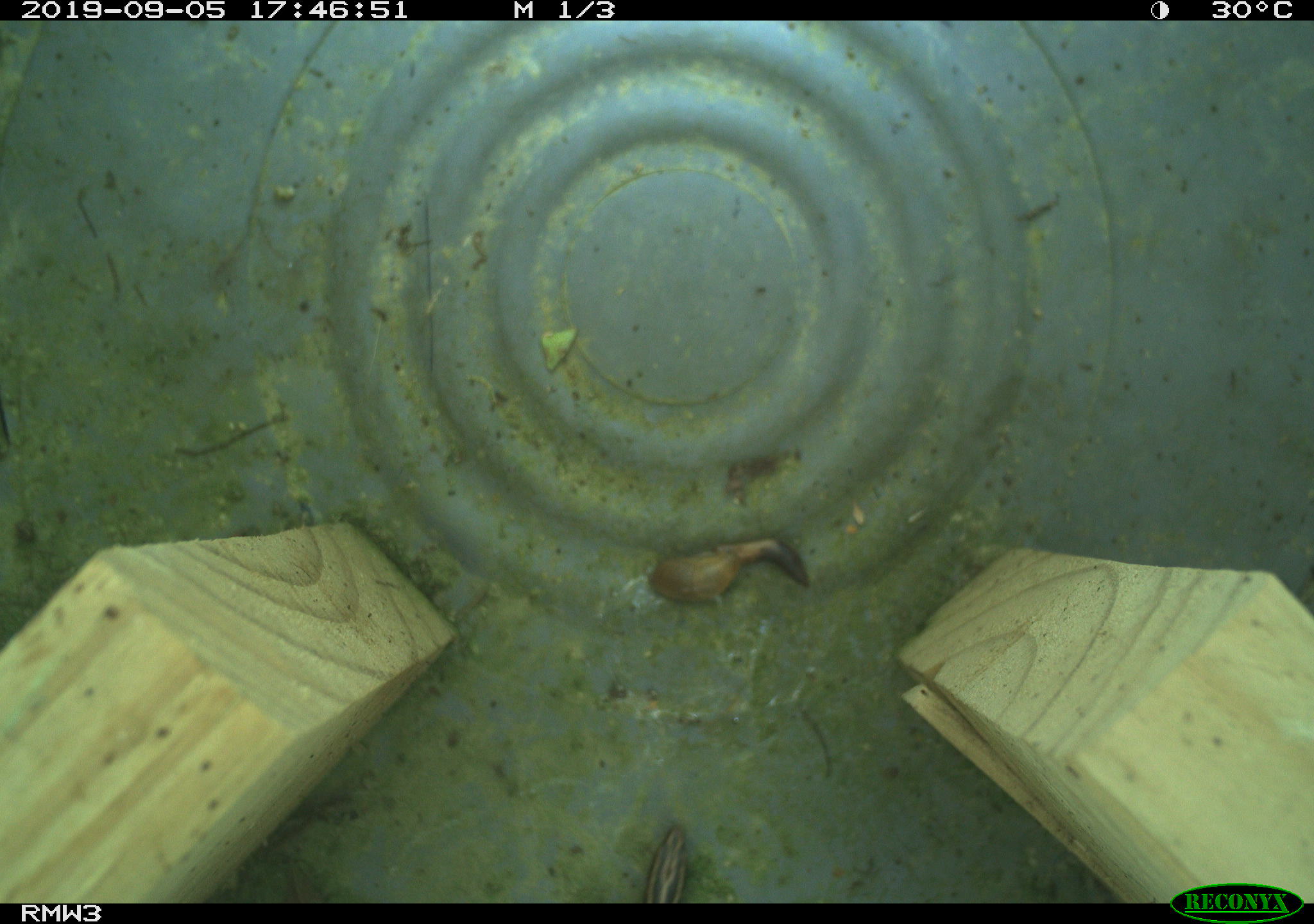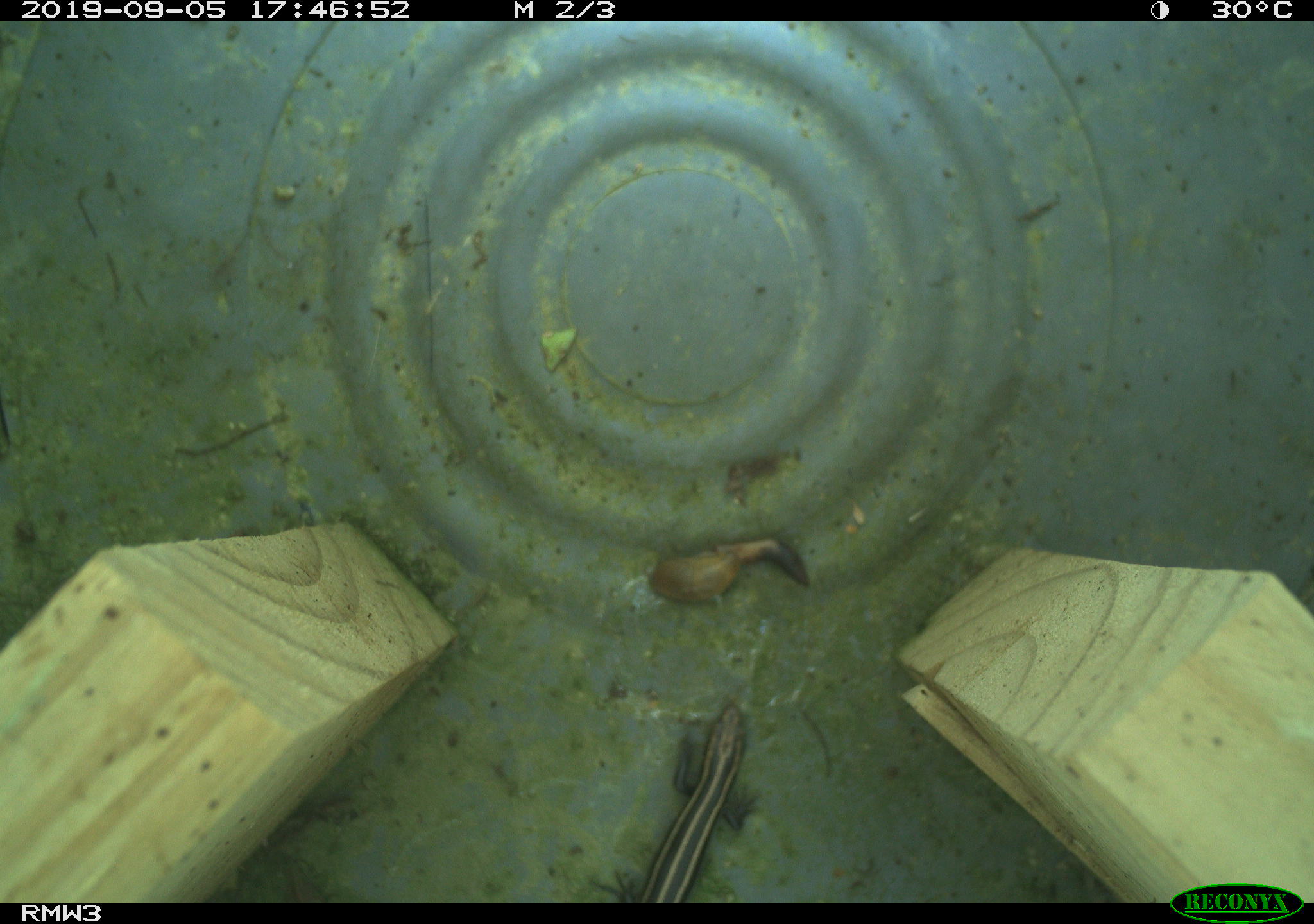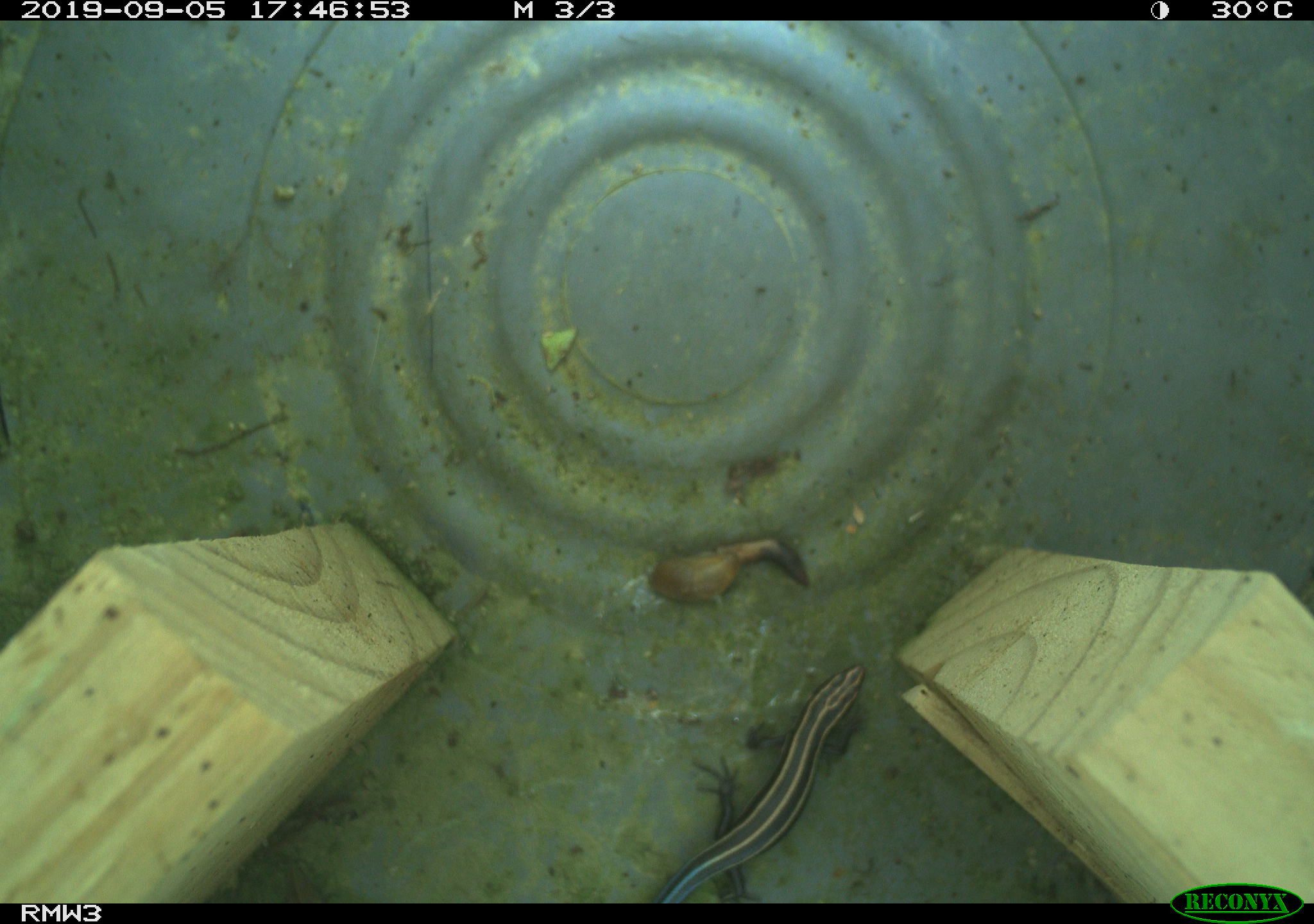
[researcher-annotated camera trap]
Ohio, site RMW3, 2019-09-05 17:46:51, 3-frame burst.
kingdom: Animalia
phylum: Chordata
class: Reptilia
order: Squamata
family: Scincidae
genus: Plestiodon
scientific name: Plestiodon fasciatus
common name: common five-lined skink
Common five-lined skink (Plestiodon fasciatus).